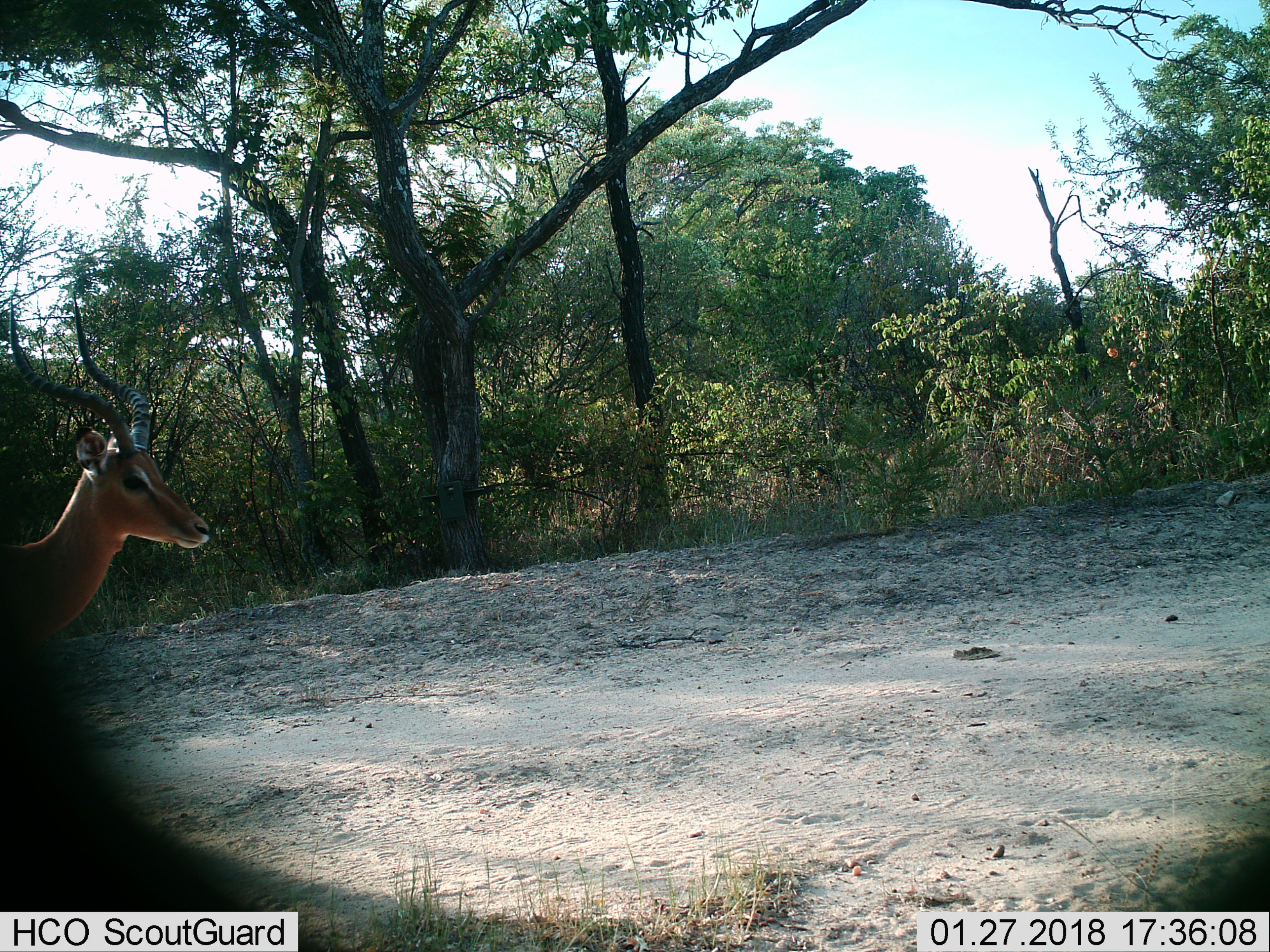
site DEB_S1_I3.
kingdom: Animalia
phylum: Chordata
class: Mammalia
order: Artiodactyla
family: Bovidae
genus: Aepyceros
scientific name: Aepyceros melampus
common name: impala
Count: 1.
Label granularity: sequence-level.